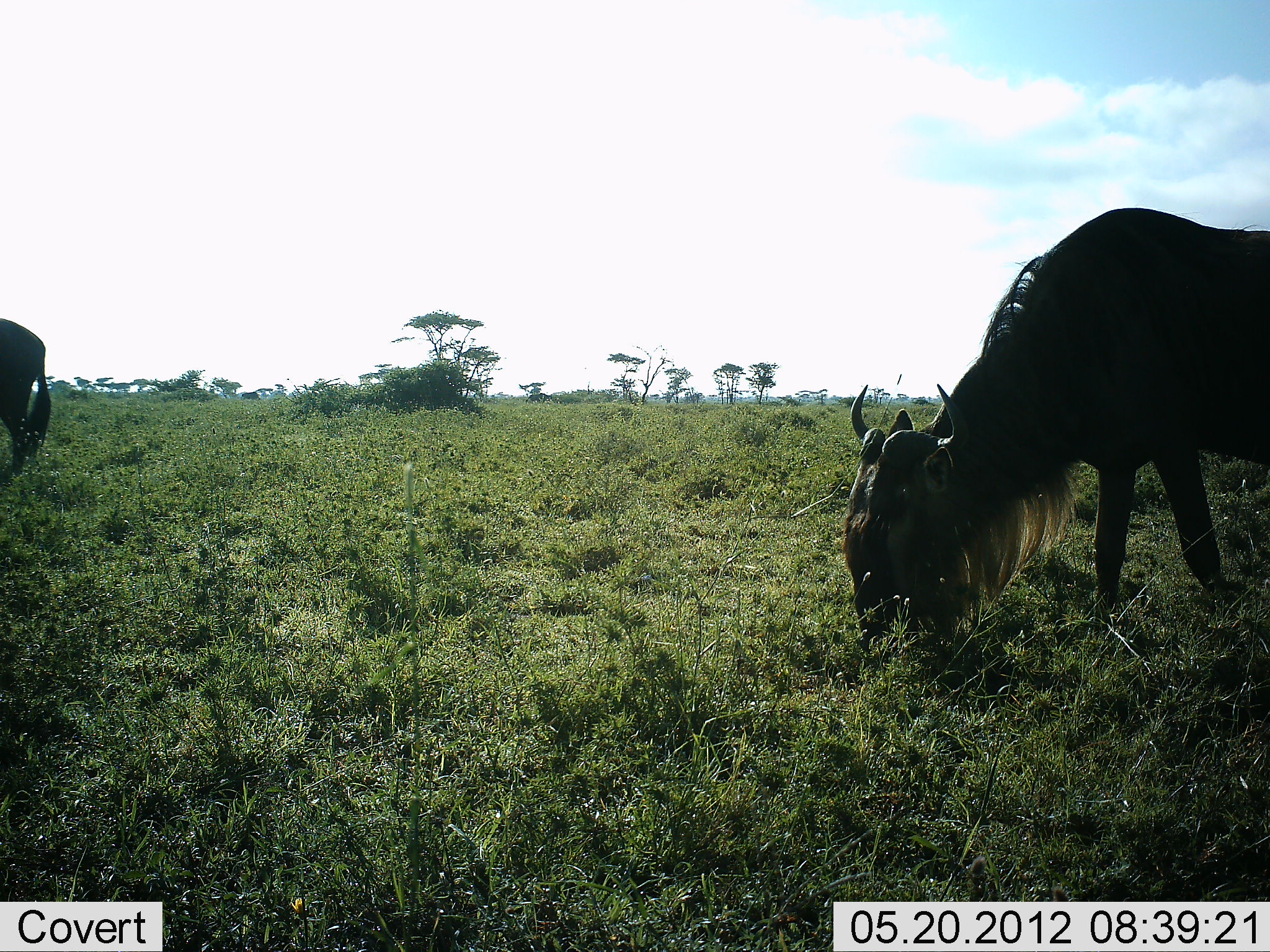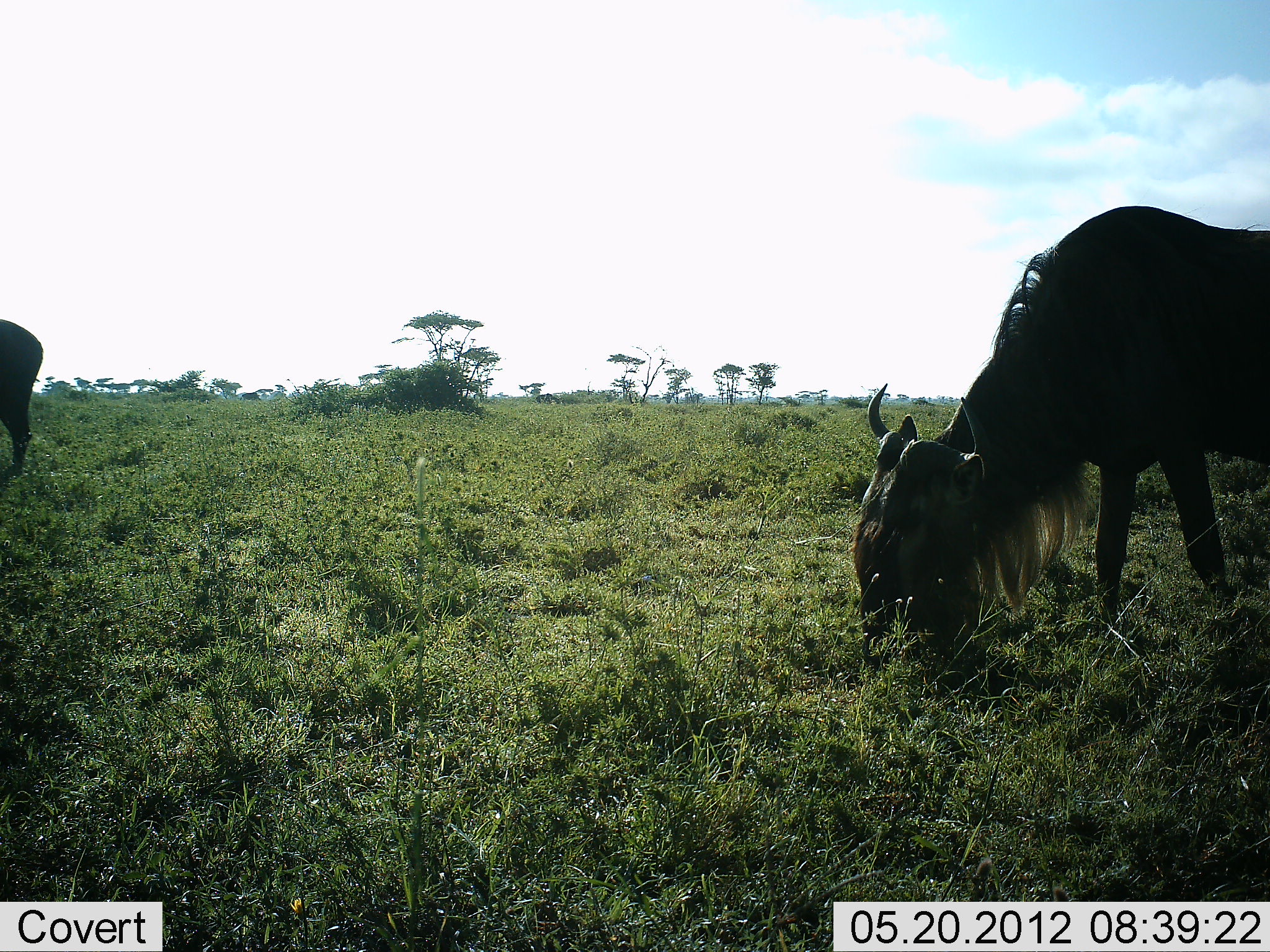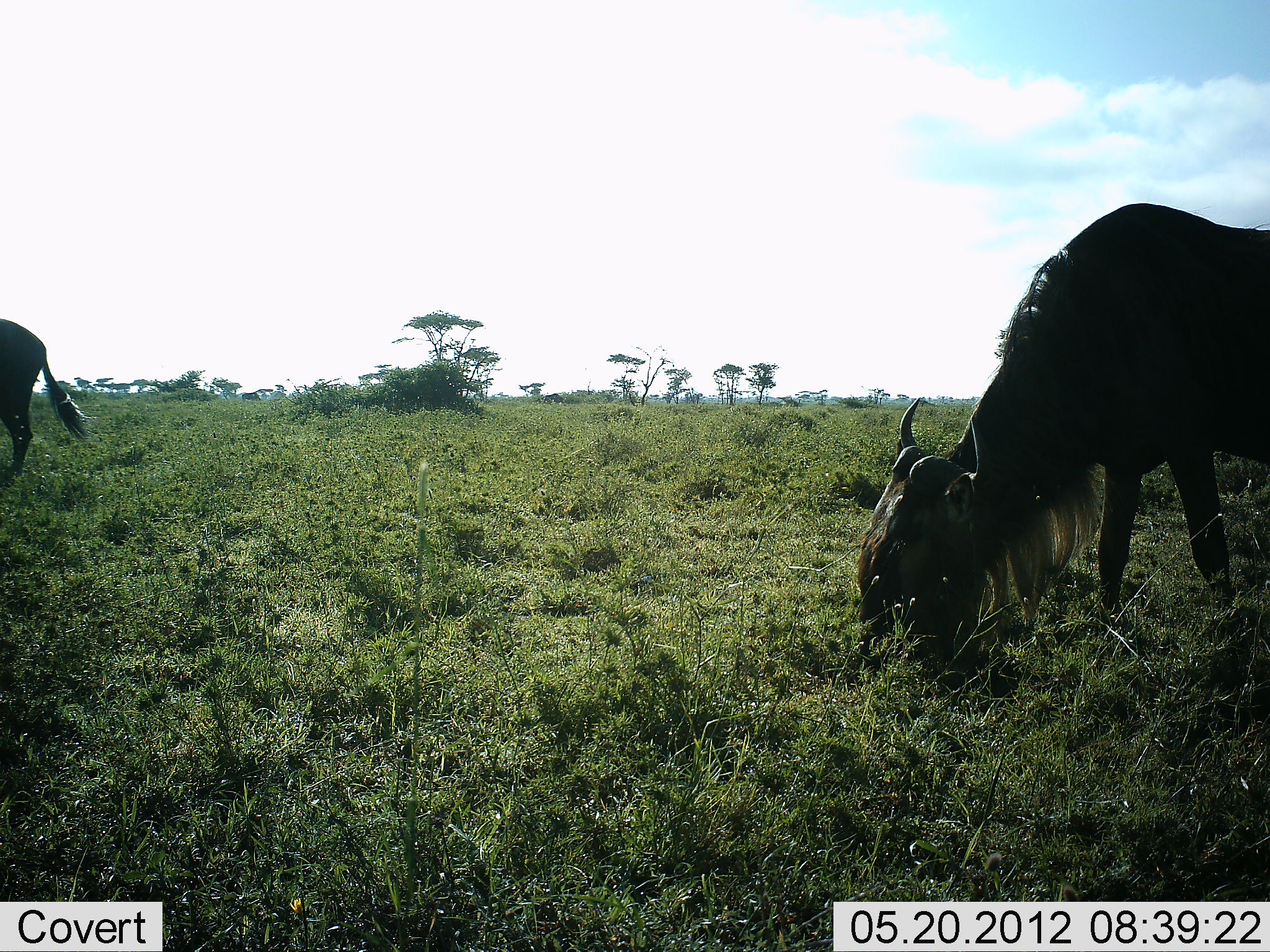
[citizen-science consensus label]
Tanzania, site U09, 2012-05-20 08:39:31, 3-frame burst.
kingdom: Animalia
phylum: Chordata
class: Mammalia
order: Artiodactyla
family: Bovidae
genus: Connochaetes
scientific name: Connochaetes taurinus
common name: blue wildebeest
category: wildebeest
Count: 2.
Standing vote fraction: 0%.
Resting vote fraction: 0%.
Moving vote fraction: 0%.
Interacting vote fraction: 0%.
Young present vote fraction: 0%.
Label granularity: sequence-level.